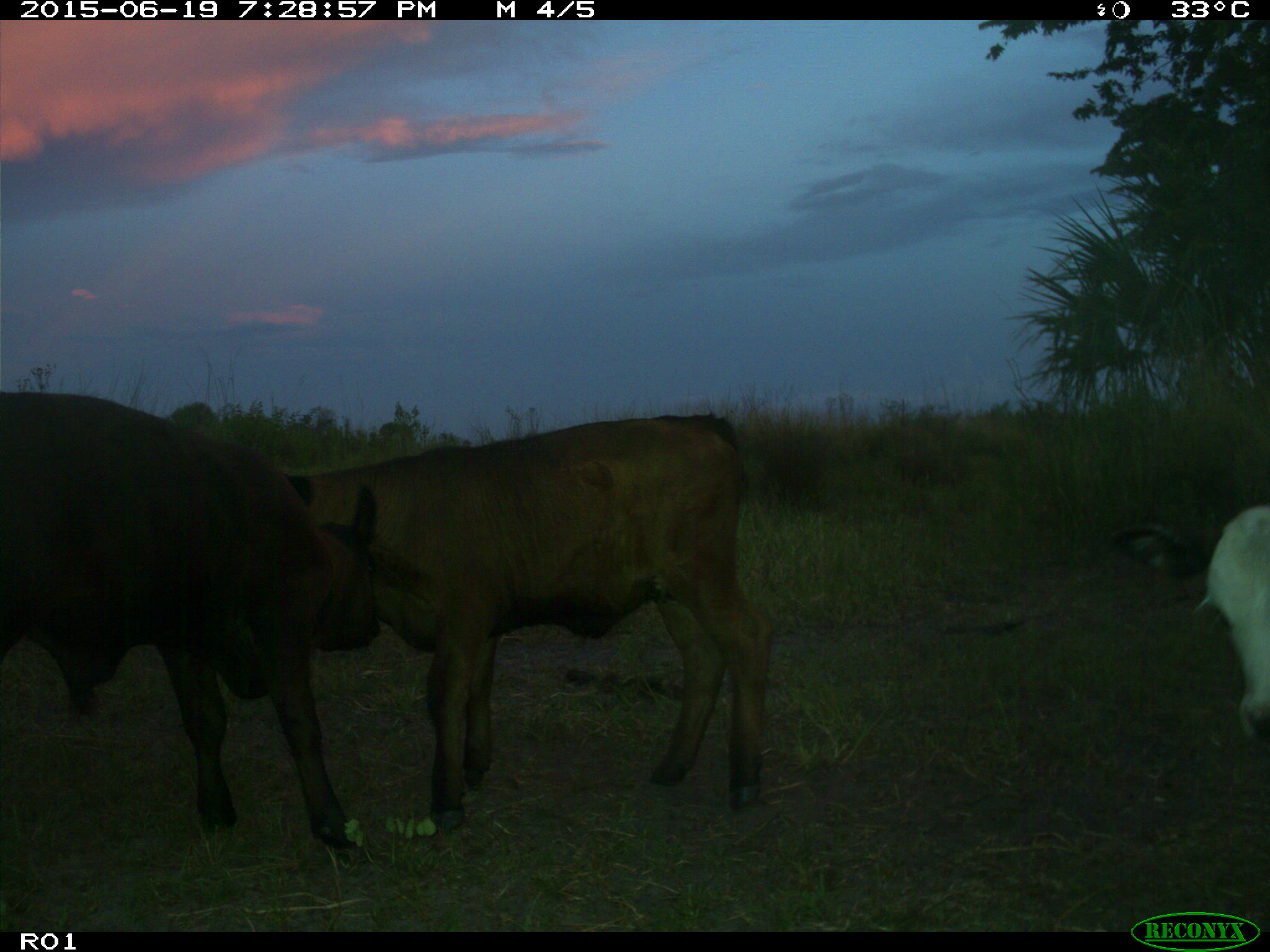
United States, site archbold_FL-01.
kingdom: Animalia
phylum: Chordata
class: Mammalia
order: Artiodactyla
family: Bovidae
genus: Bos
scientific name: Bos taurus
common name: domestic cow